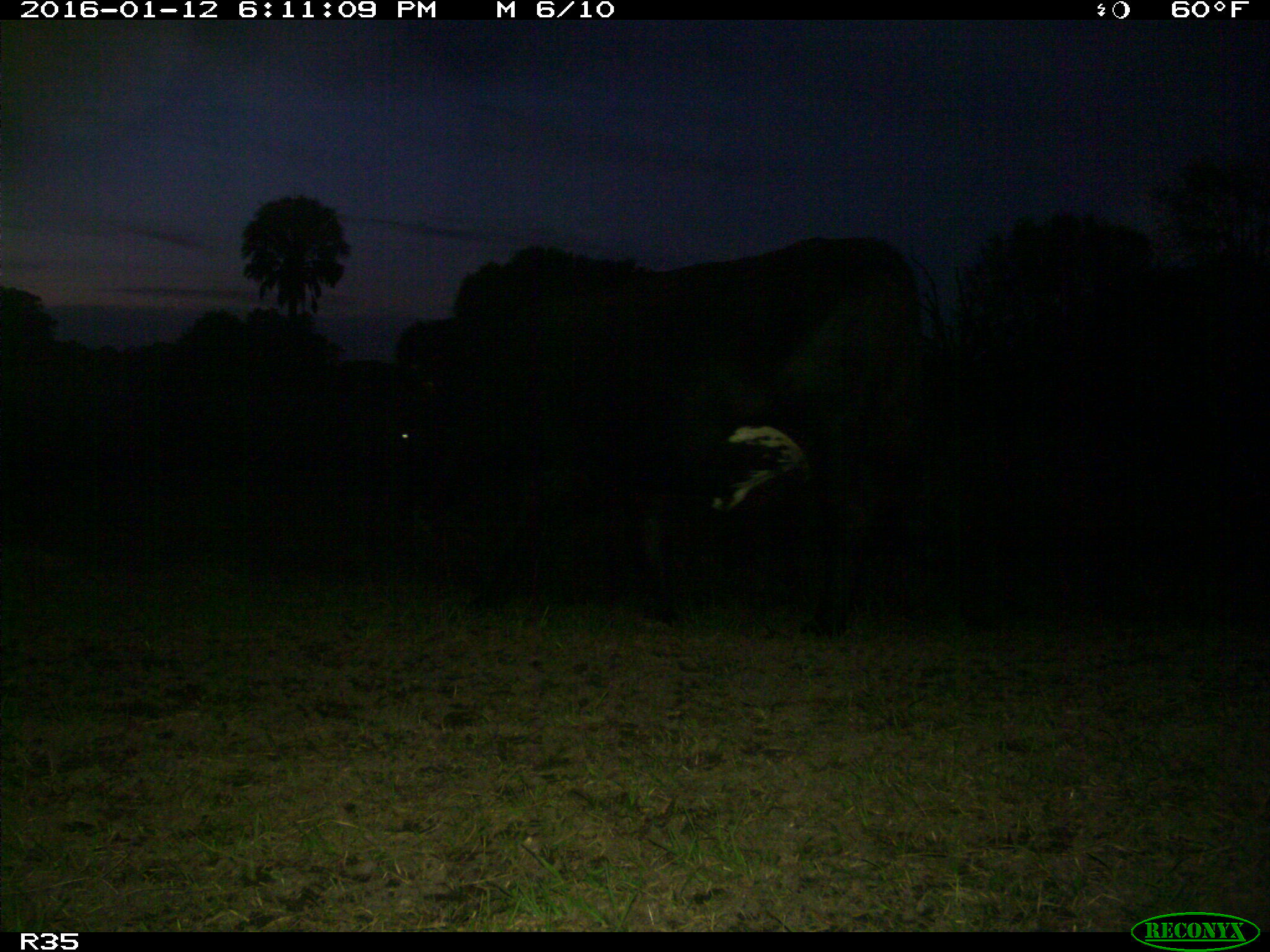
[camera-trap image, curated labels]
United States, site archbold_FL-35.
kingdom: Animalia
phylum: Chordata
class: Mammalia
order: Artiodactyla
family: Bovidae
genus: Bos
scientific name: Bos taurus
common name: domestic cow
Bos taurus (domestic cow).